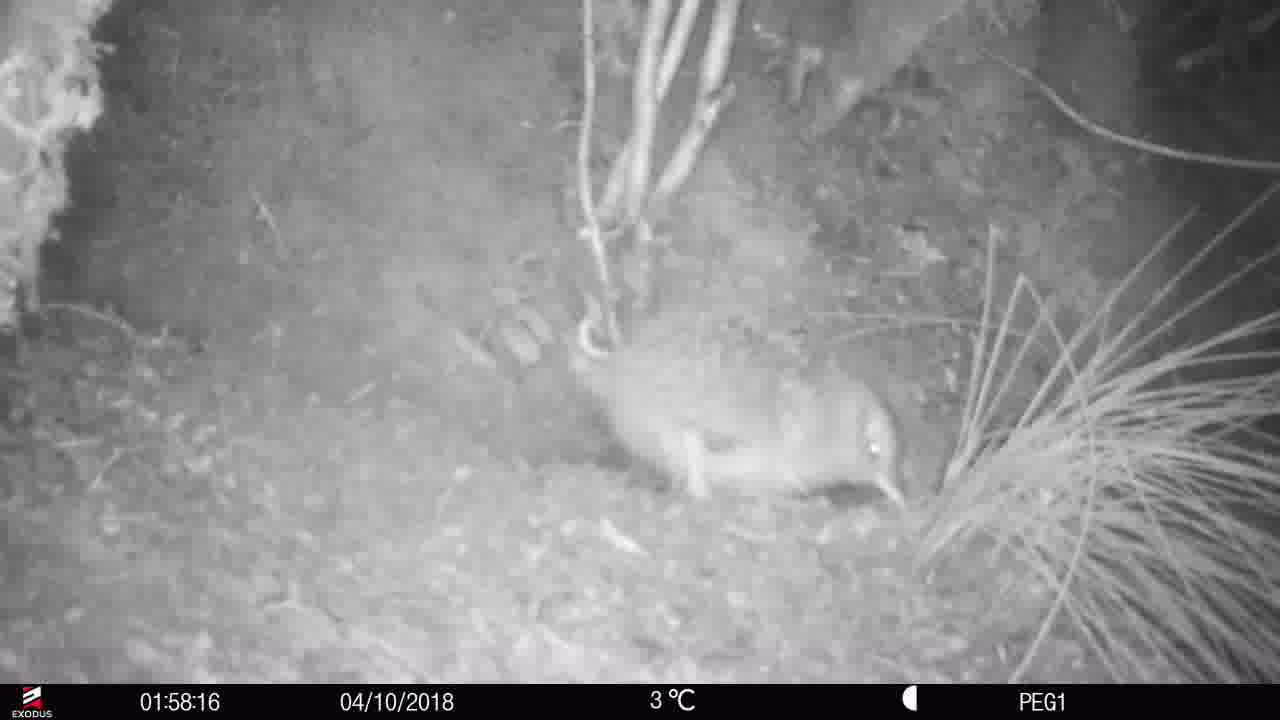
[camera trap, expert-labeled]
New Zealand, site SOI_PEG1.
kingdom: Animalia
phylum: Chordata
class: Aves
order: Apterygiformes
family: Apterygidae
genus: Apteryx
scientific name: Apteryx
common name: kiwi